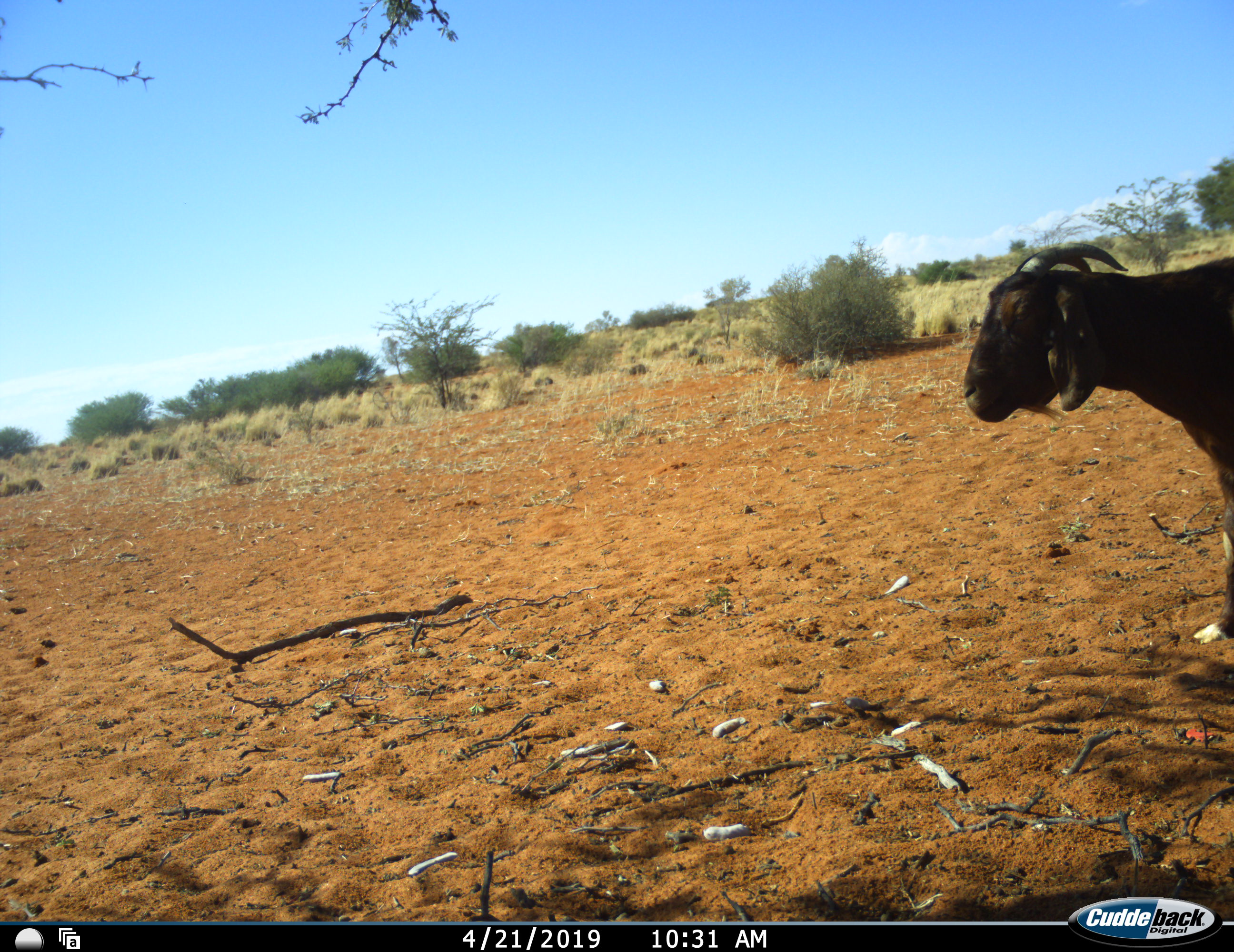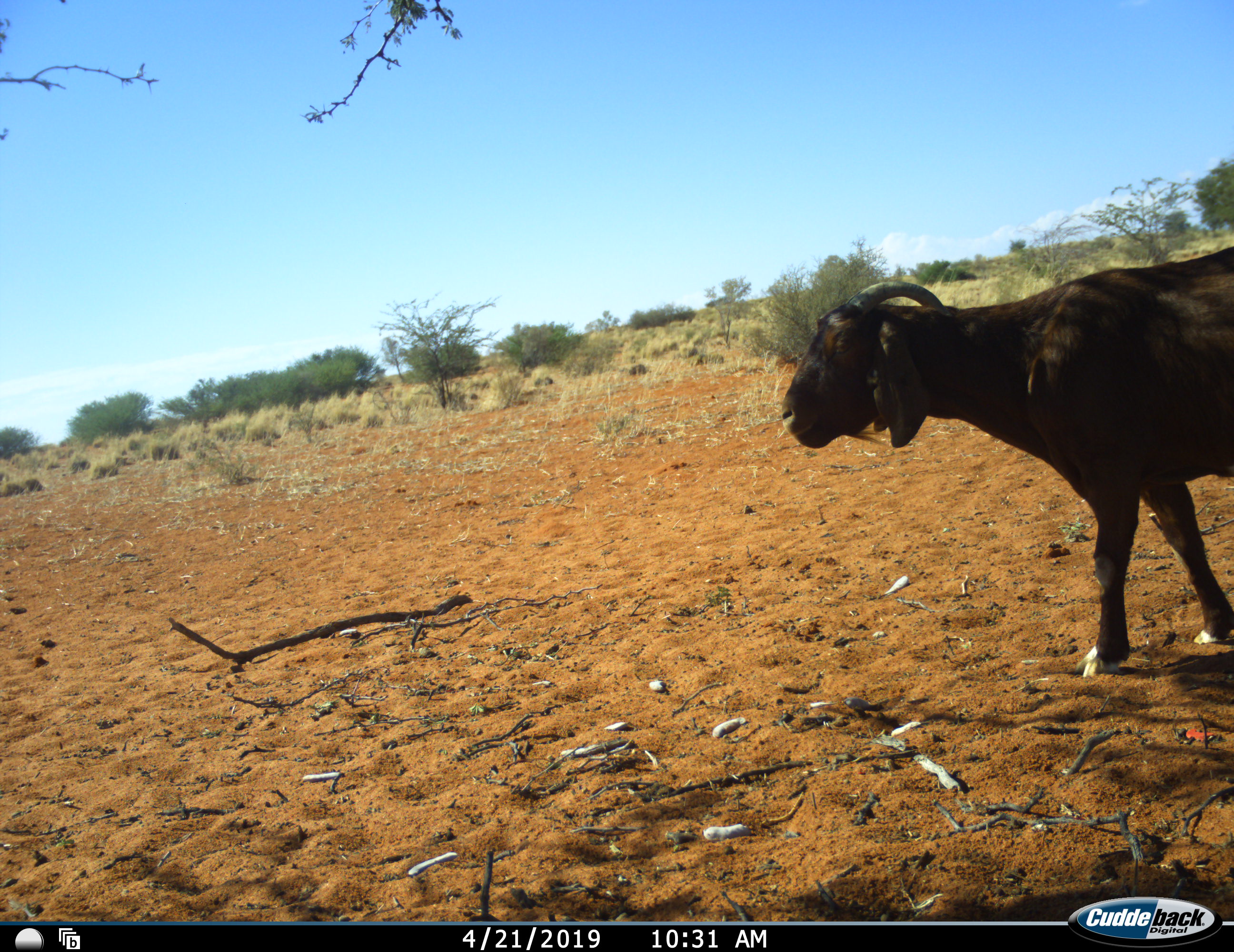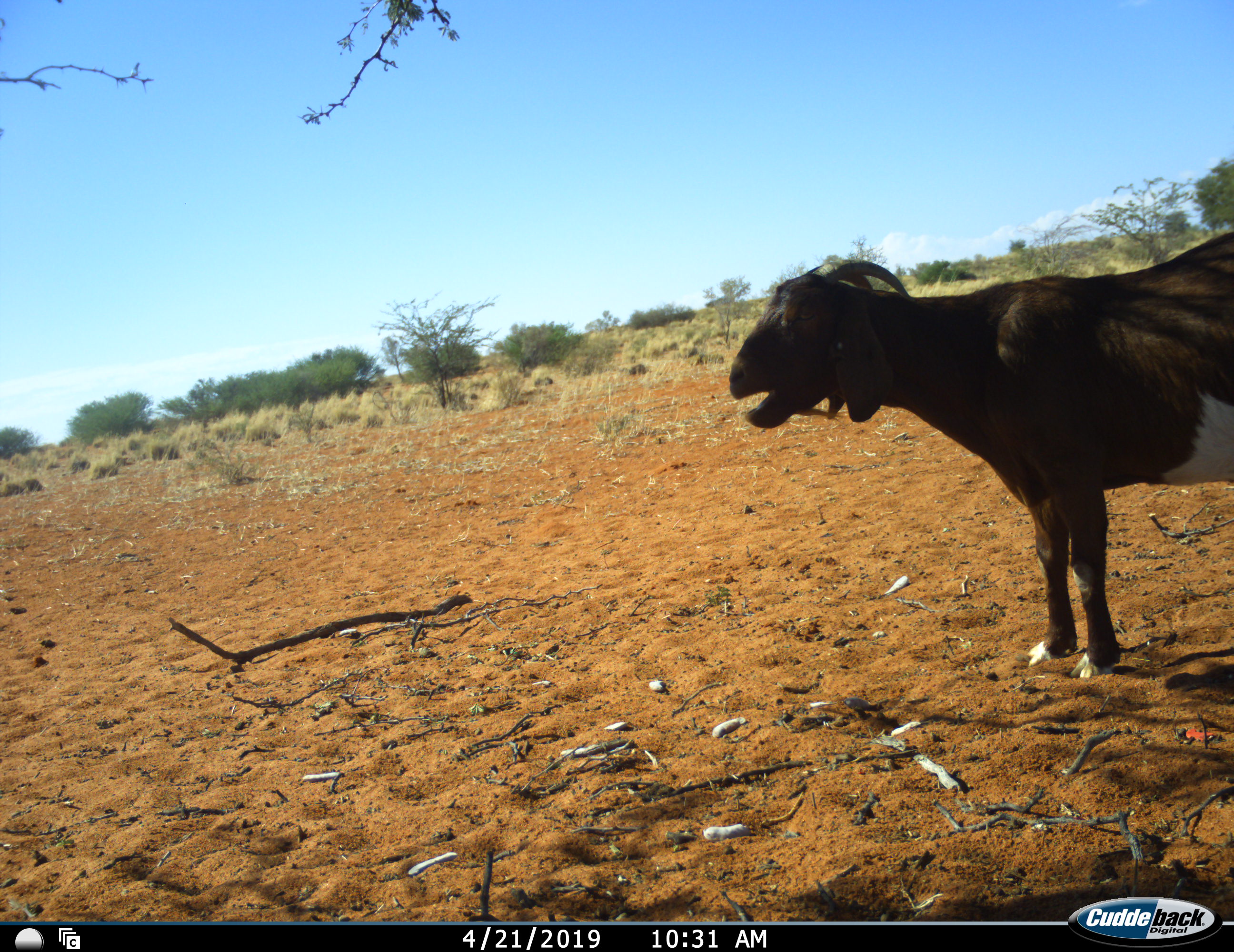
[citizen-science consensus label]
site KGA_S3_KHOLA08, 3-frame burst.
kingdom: Animalia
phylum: Chordata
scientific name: Vertebrata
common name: domestic animal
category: domesticanimal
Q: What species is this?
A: Domesticanimal (domestic animal) (Vertebrata).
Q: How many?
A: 1.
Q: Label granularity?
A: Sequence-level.